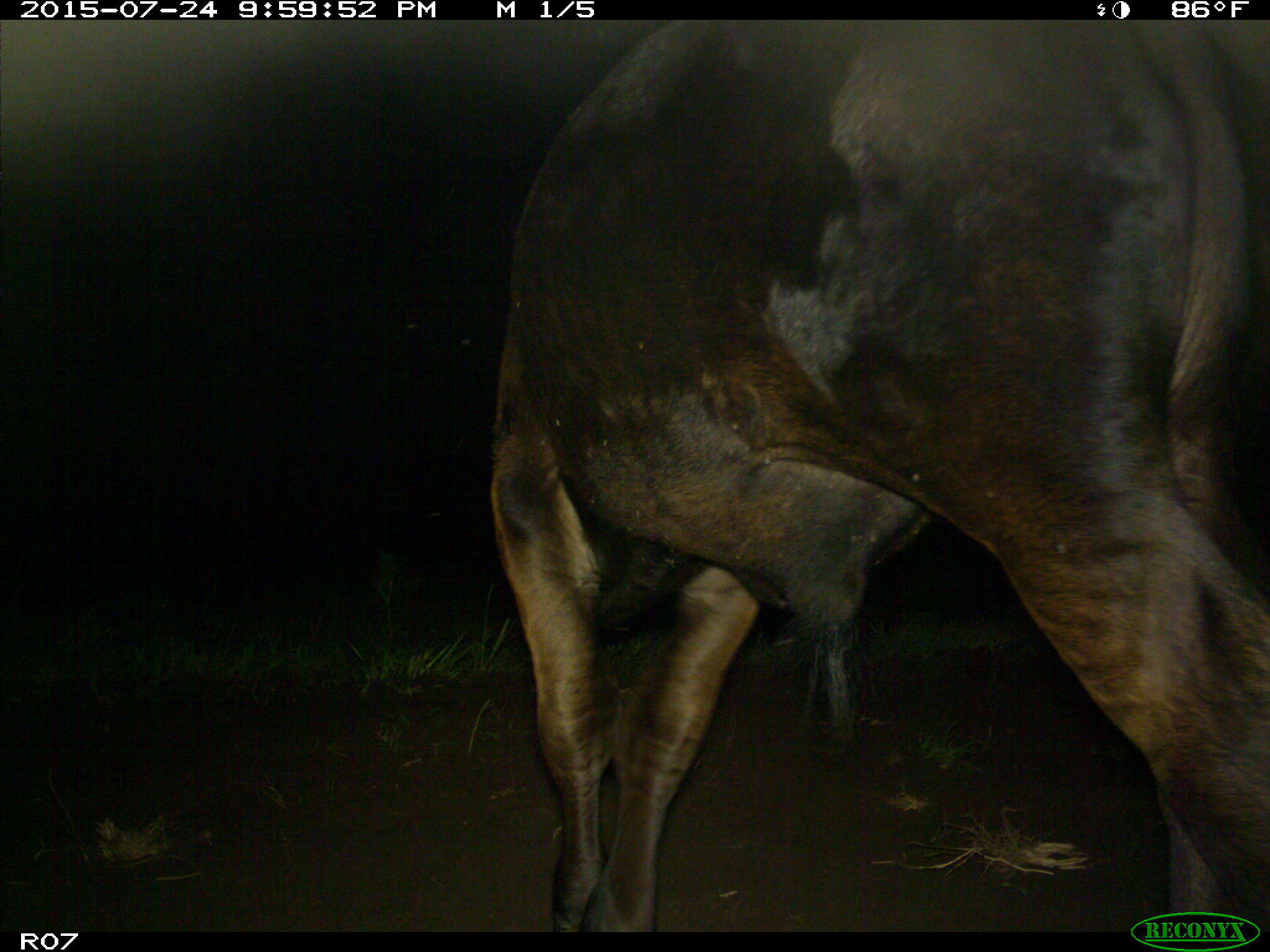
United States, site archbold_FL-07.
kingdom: Animalia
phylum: Chordata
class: Mammalia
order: Artiodactyla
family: Bovidae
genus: Bos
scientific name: Bos taurus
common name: domestic cow